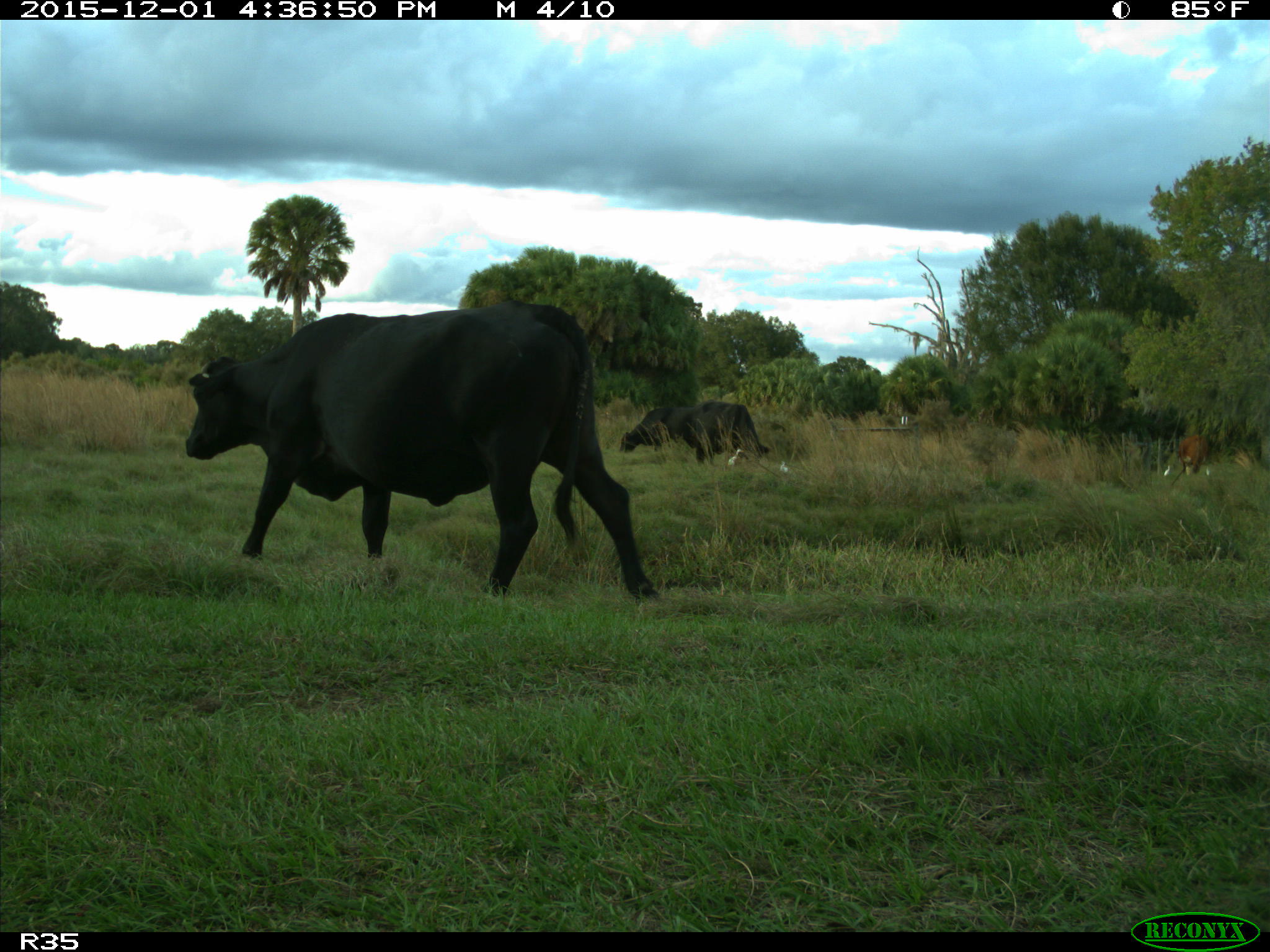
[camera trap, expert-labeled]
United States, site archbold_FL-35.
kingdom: Animalia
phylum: Chordata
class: Mammalia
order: Artiodactyla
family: Bovidae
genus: Bos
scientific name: Bos taurus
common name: domestic cow